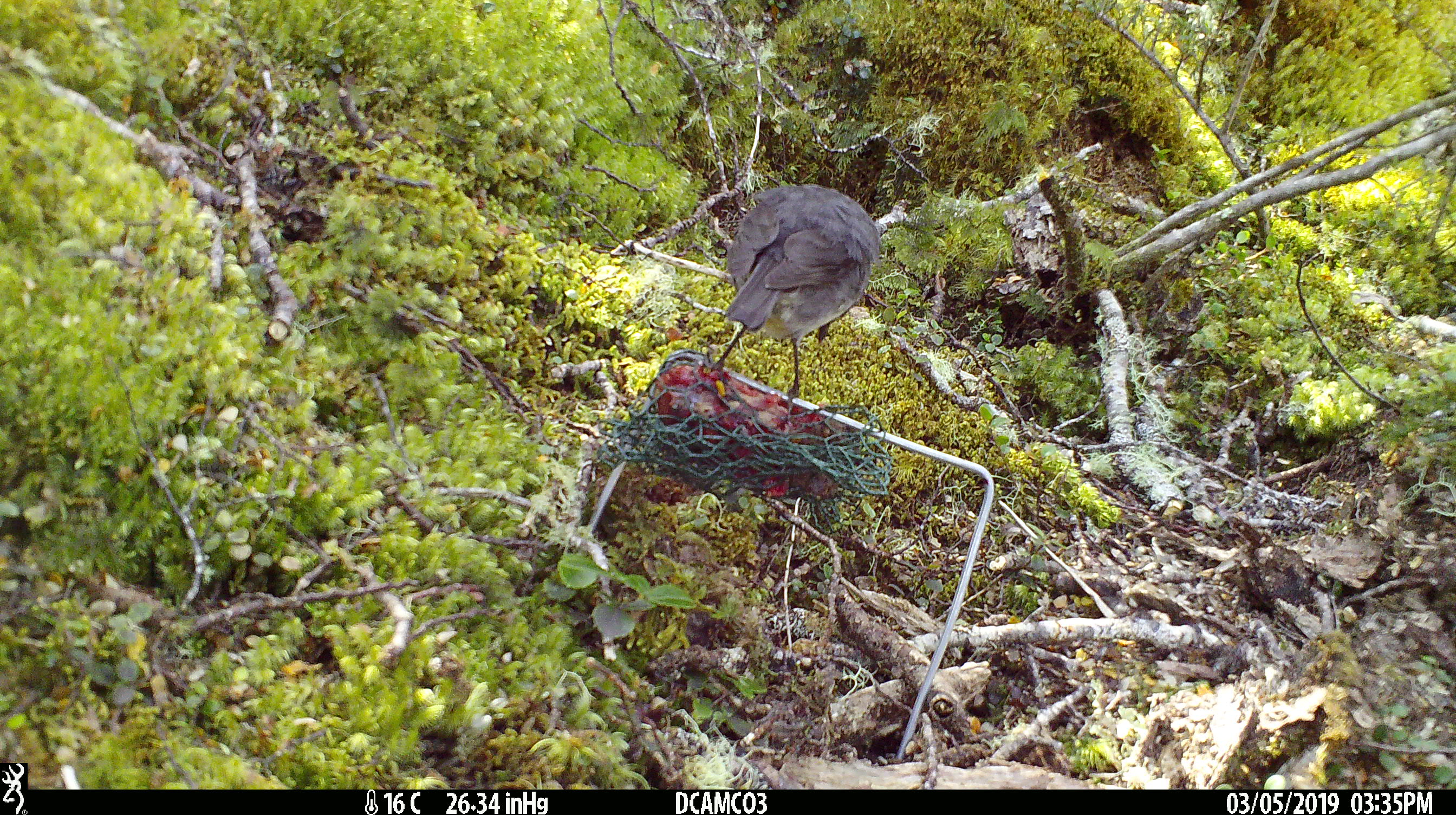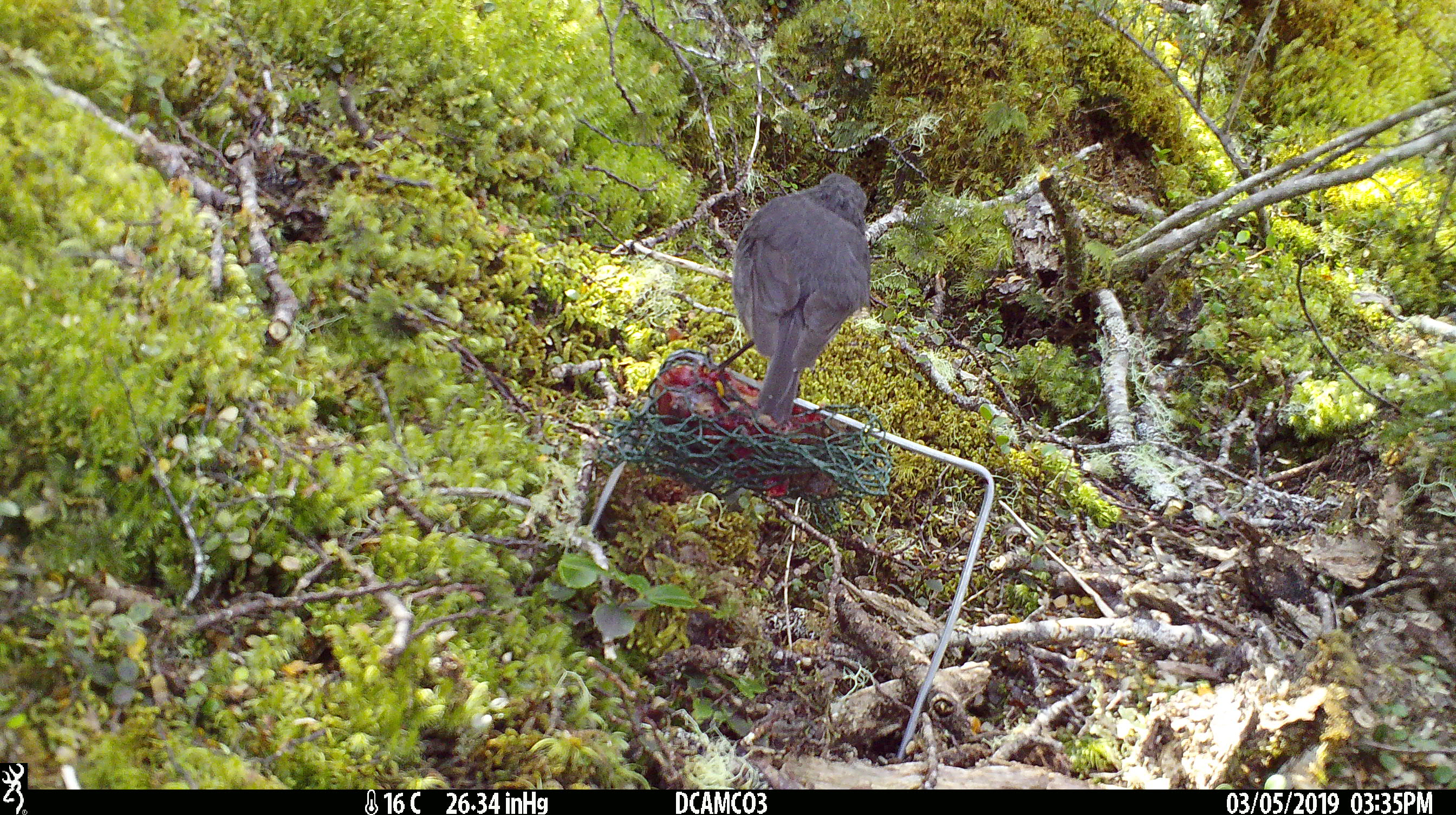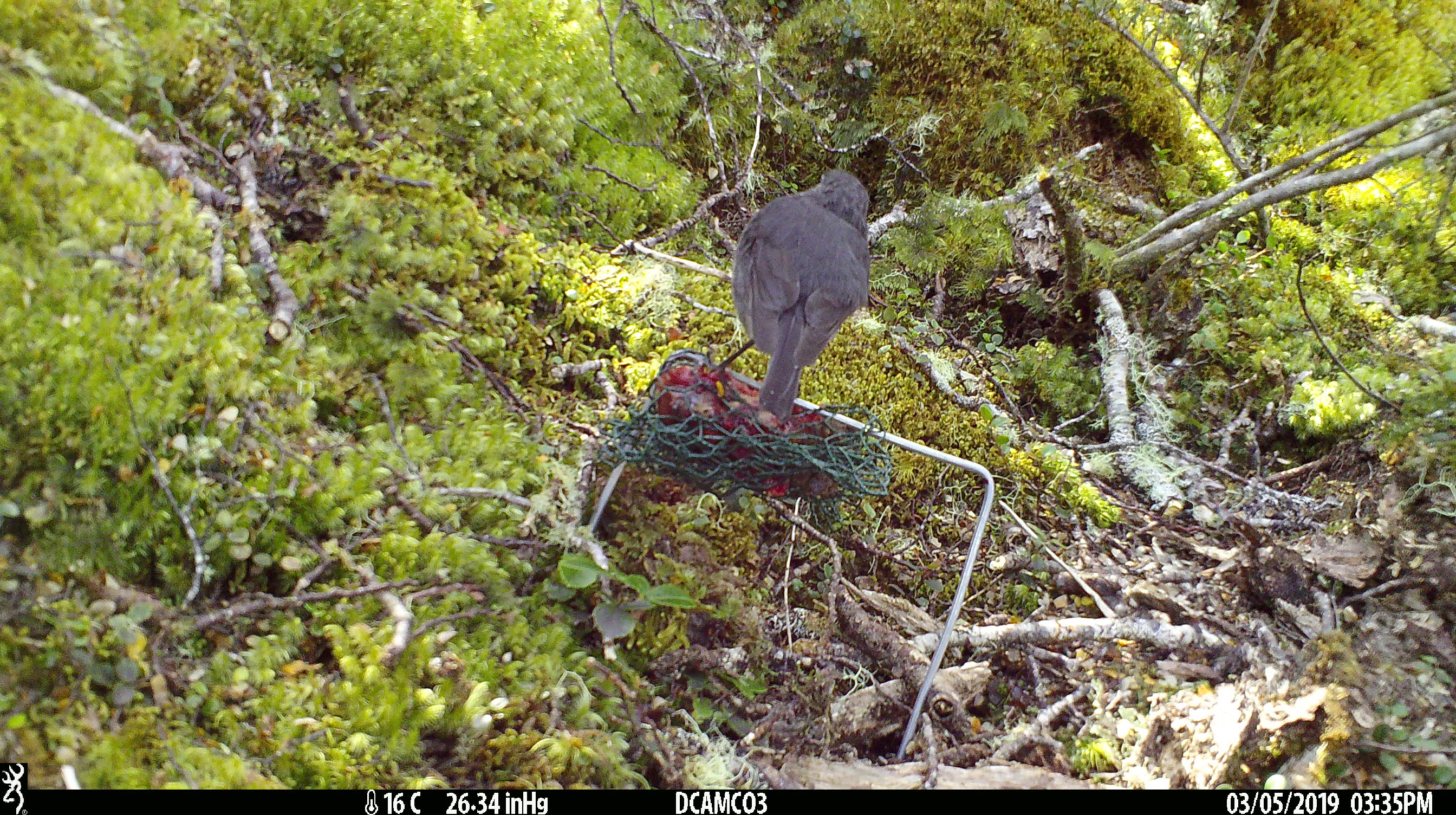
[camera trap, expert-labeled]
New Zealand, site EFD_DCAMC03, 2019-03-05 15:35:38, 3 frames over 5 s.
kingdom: Animalia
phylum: Chordata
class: Aves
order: Passeriformes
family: Petroicidae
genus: Petroica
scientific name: Petroica australis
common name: new zealand robin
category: robin